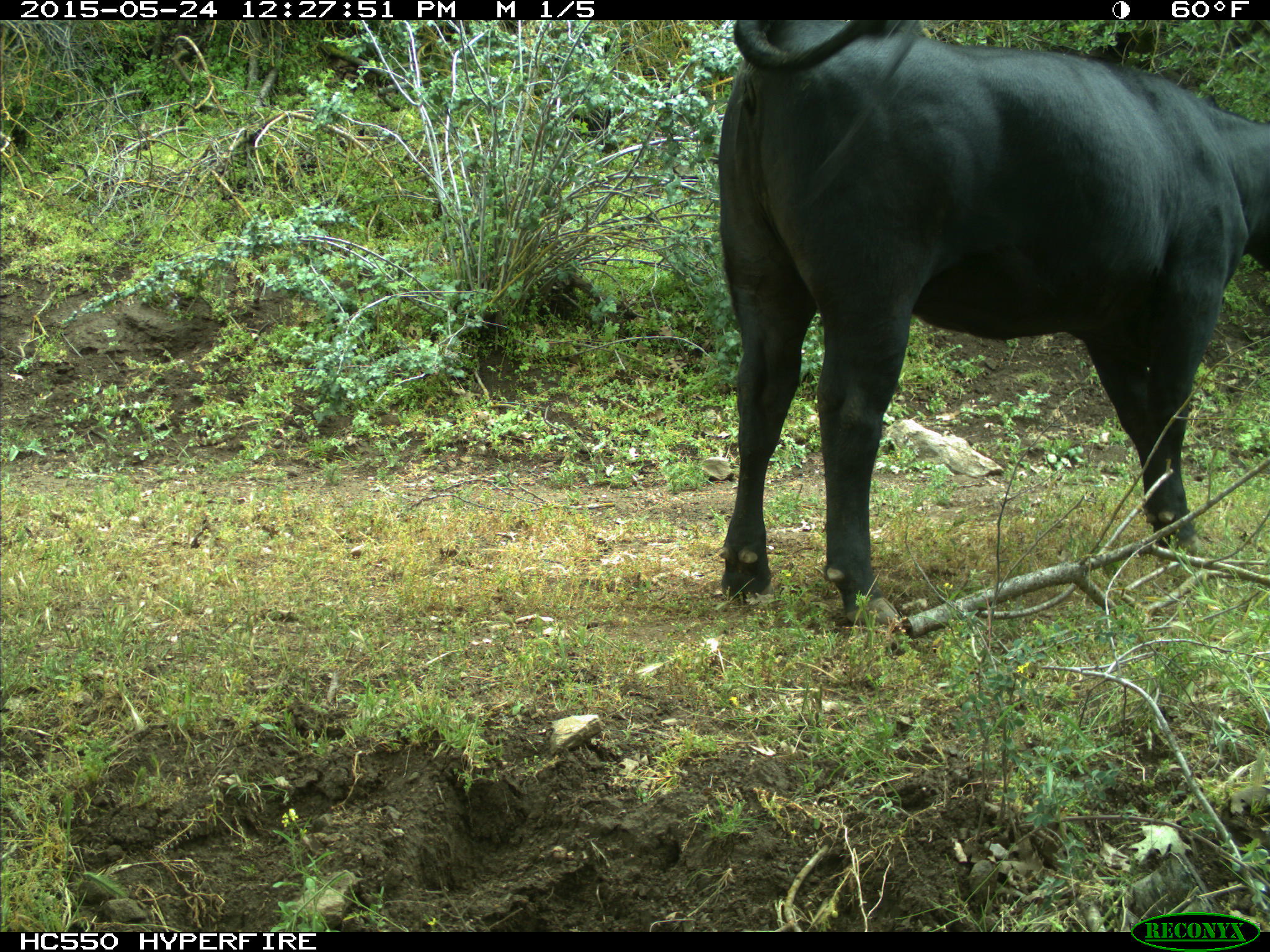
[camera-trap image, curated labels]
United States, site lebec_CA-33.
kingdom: Animalia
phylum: Chordata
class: Mammalia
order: Artiodactyla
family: Bovidae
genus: Bos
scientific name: Bos taurus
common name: domestic cow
Bos taurus (domestic cow).